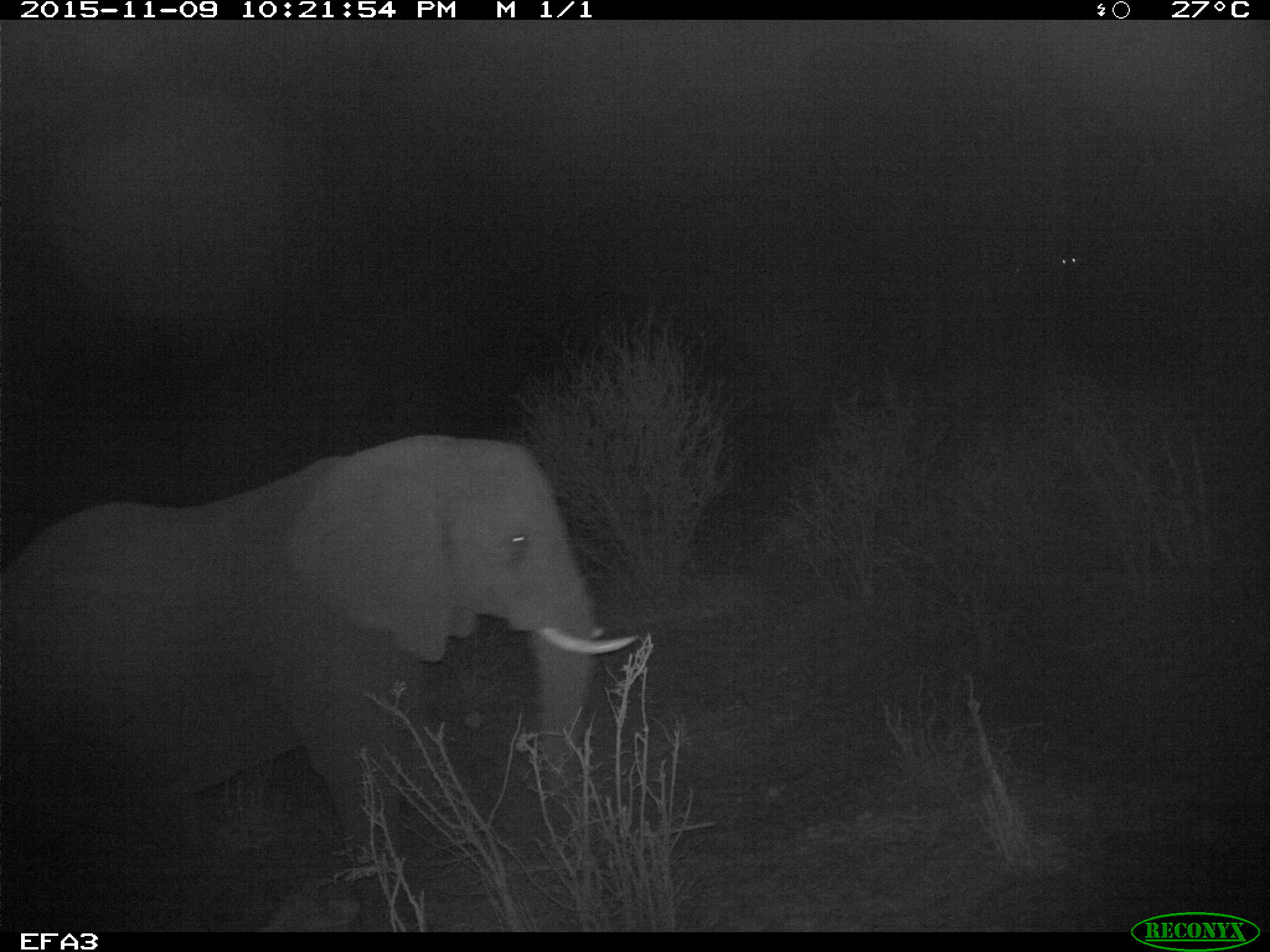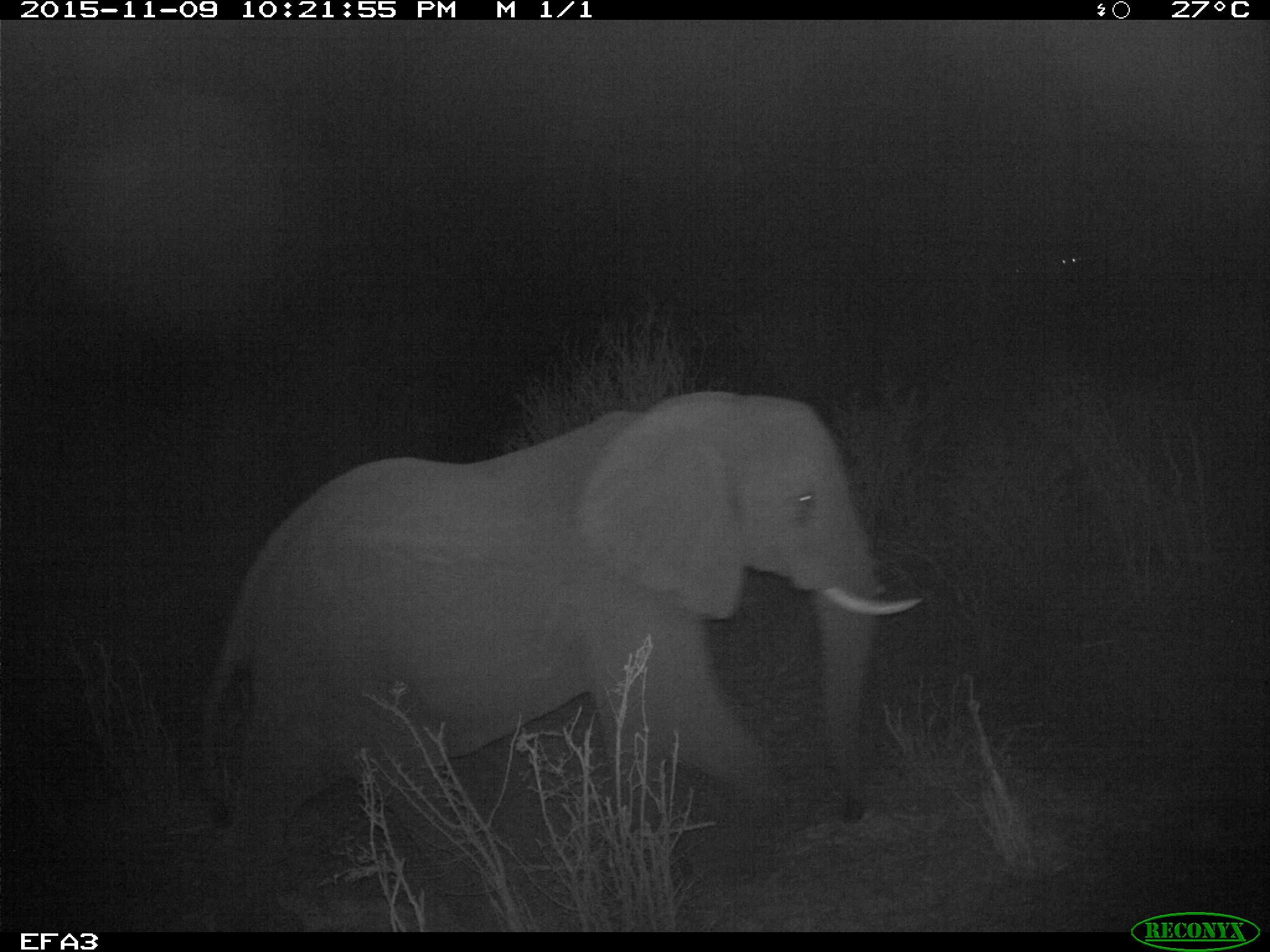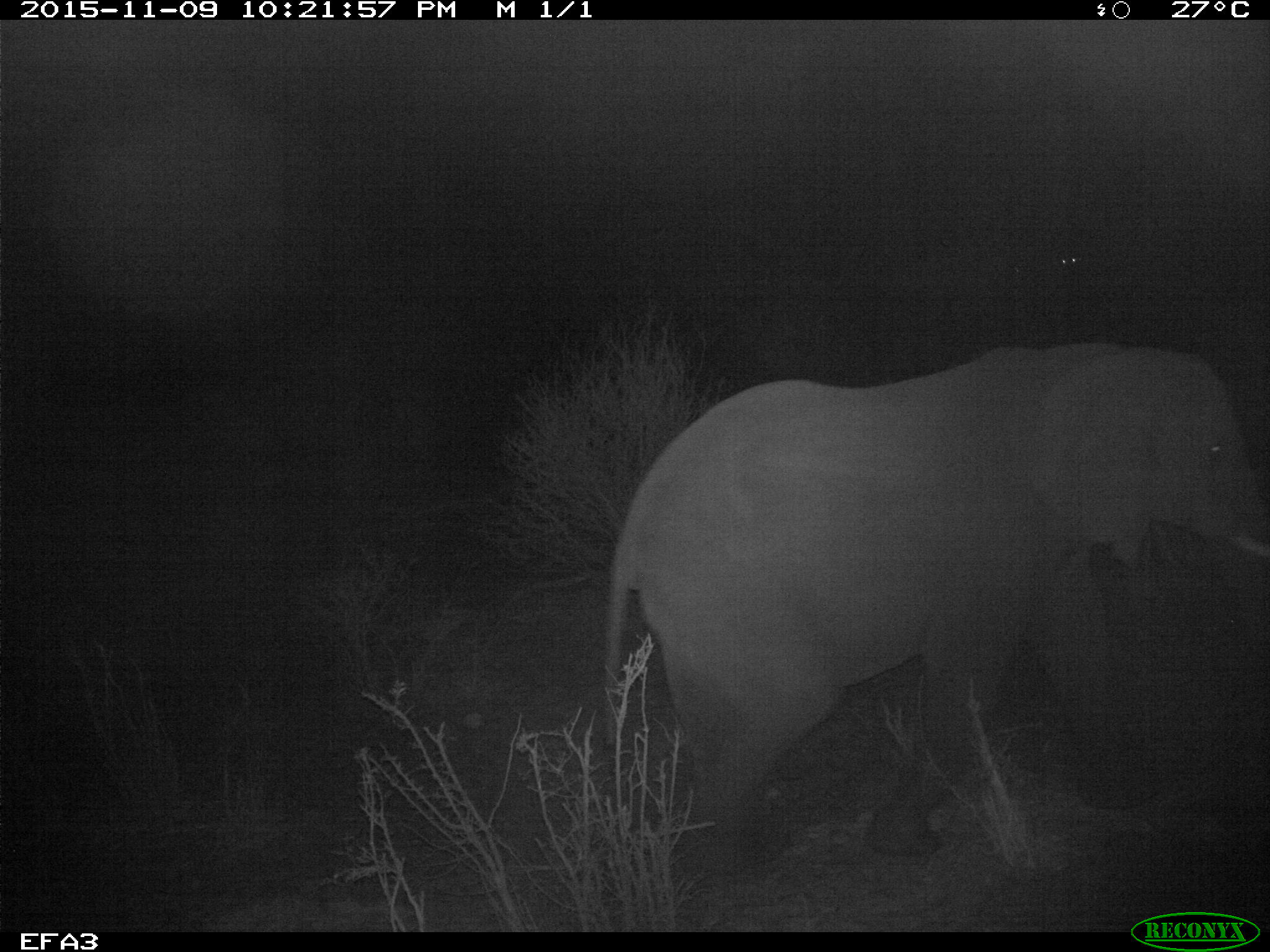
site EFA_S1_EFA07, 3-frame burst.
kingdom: Animalia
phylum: Chordata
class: Mammalia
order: Proboscidea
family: Elephantidae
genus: Loxodonta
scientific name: Loxodonta africana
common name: african bush elephant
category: elephant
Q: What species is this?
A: Elephant (african bush elephant) (Loxodonta africana).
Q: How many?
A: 1.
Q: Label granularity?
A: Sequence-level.